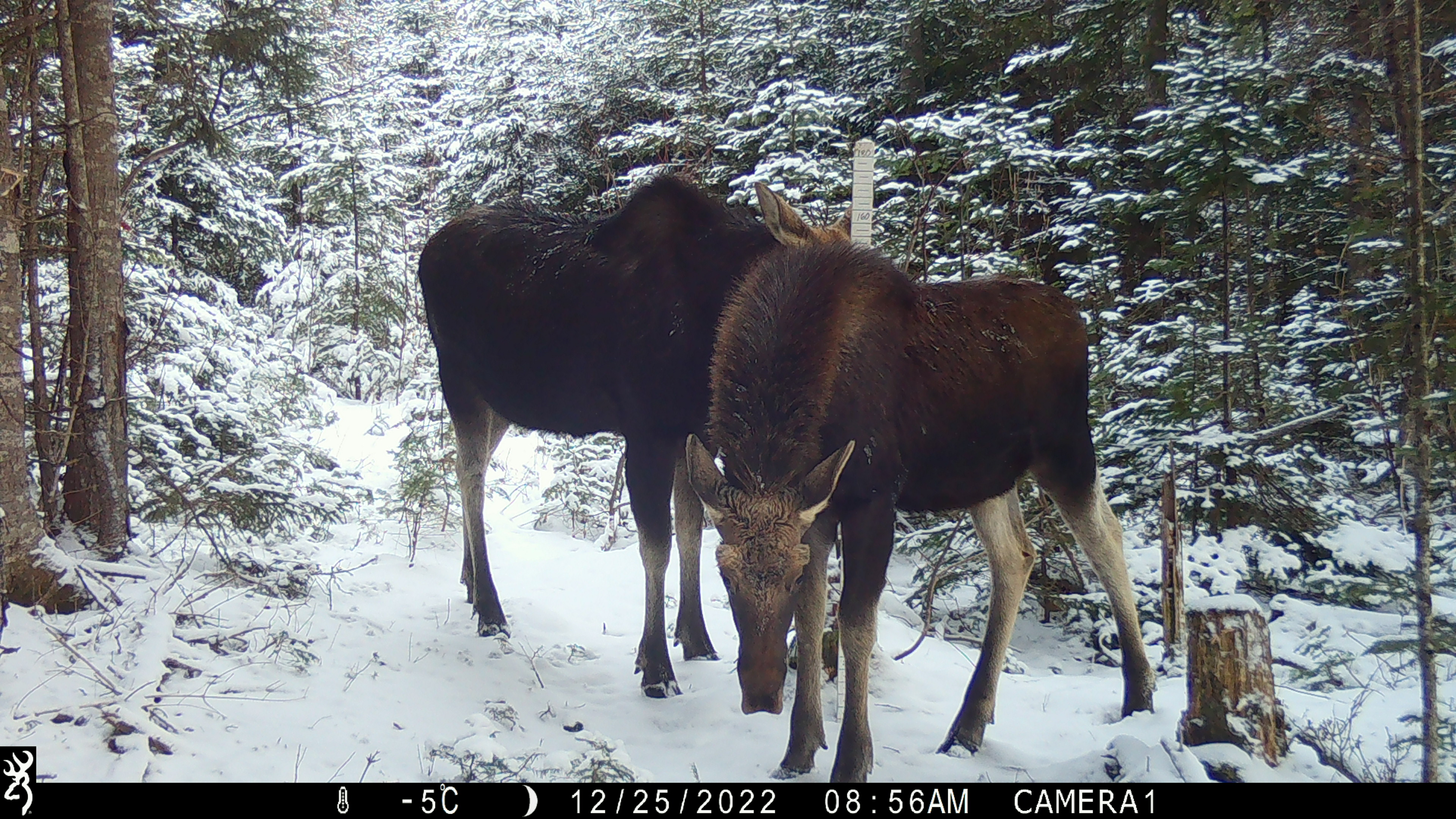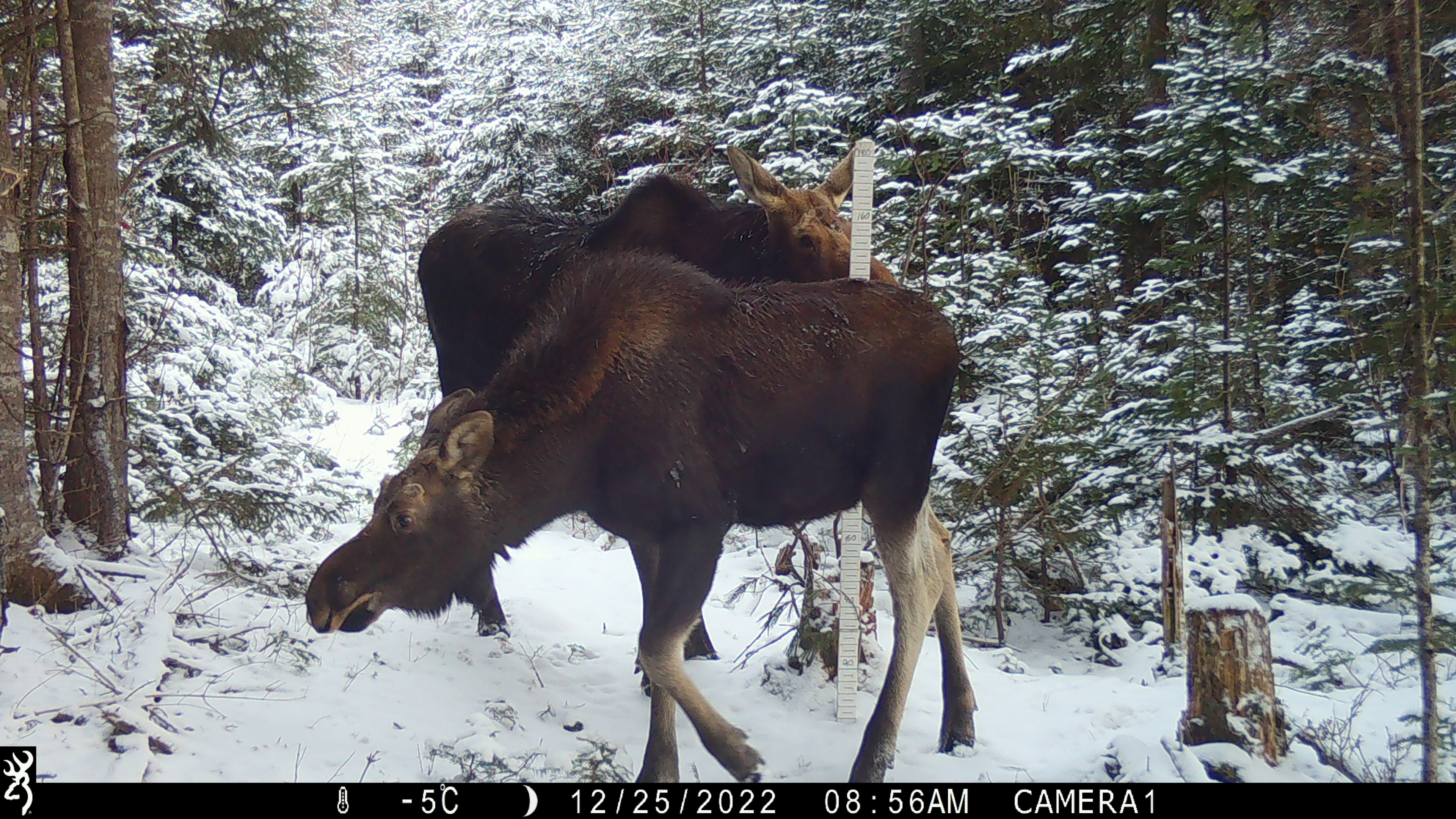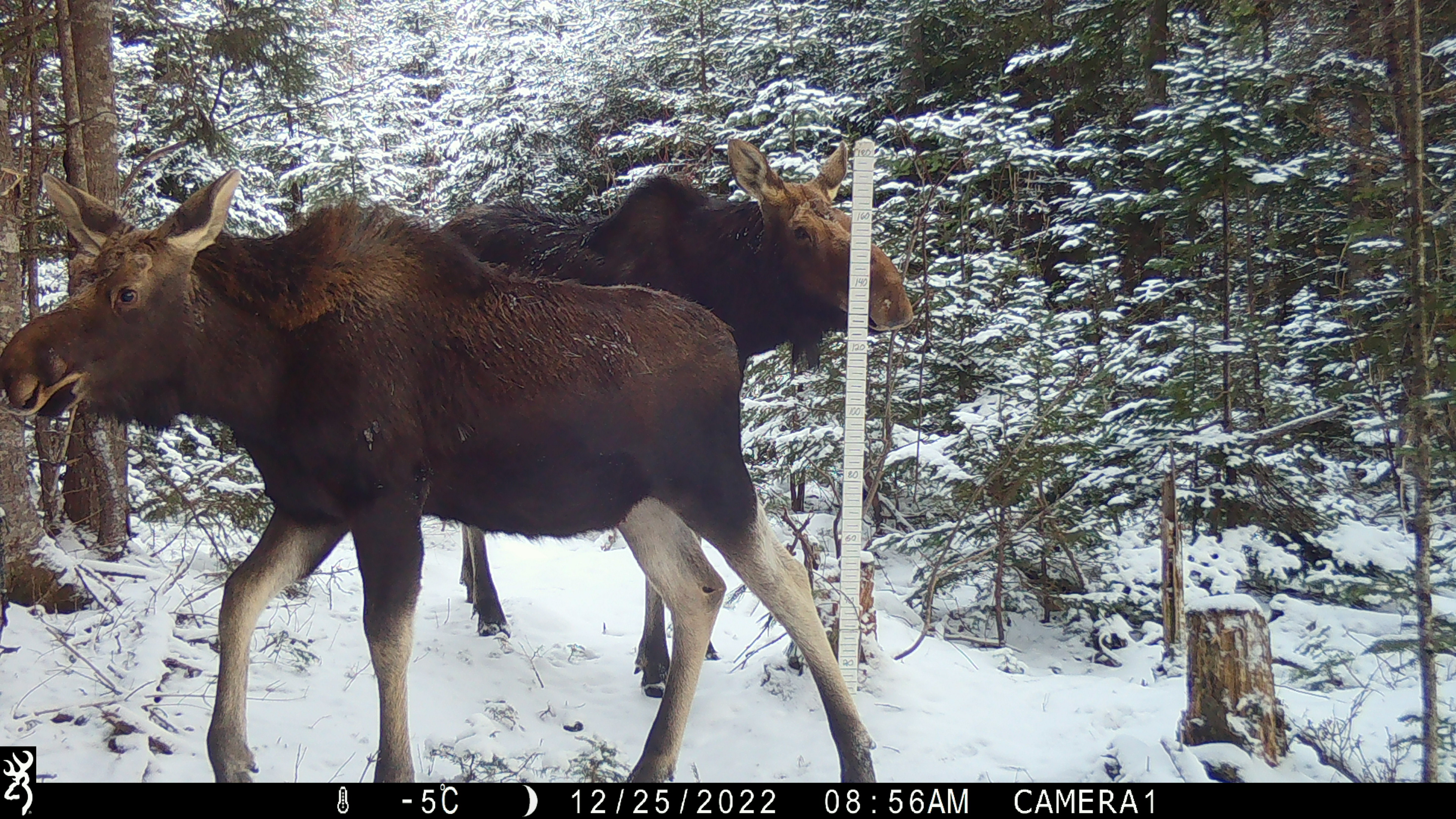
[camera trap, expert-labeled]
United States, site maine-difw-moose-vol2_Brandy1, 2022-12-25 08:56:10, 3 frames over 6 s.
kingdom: Animalia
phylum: Chordata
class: Mammalia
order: Artiodactyla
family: Cervidae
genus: Alces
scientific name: Alces alces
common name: moose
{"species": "moose (Alces alces)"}